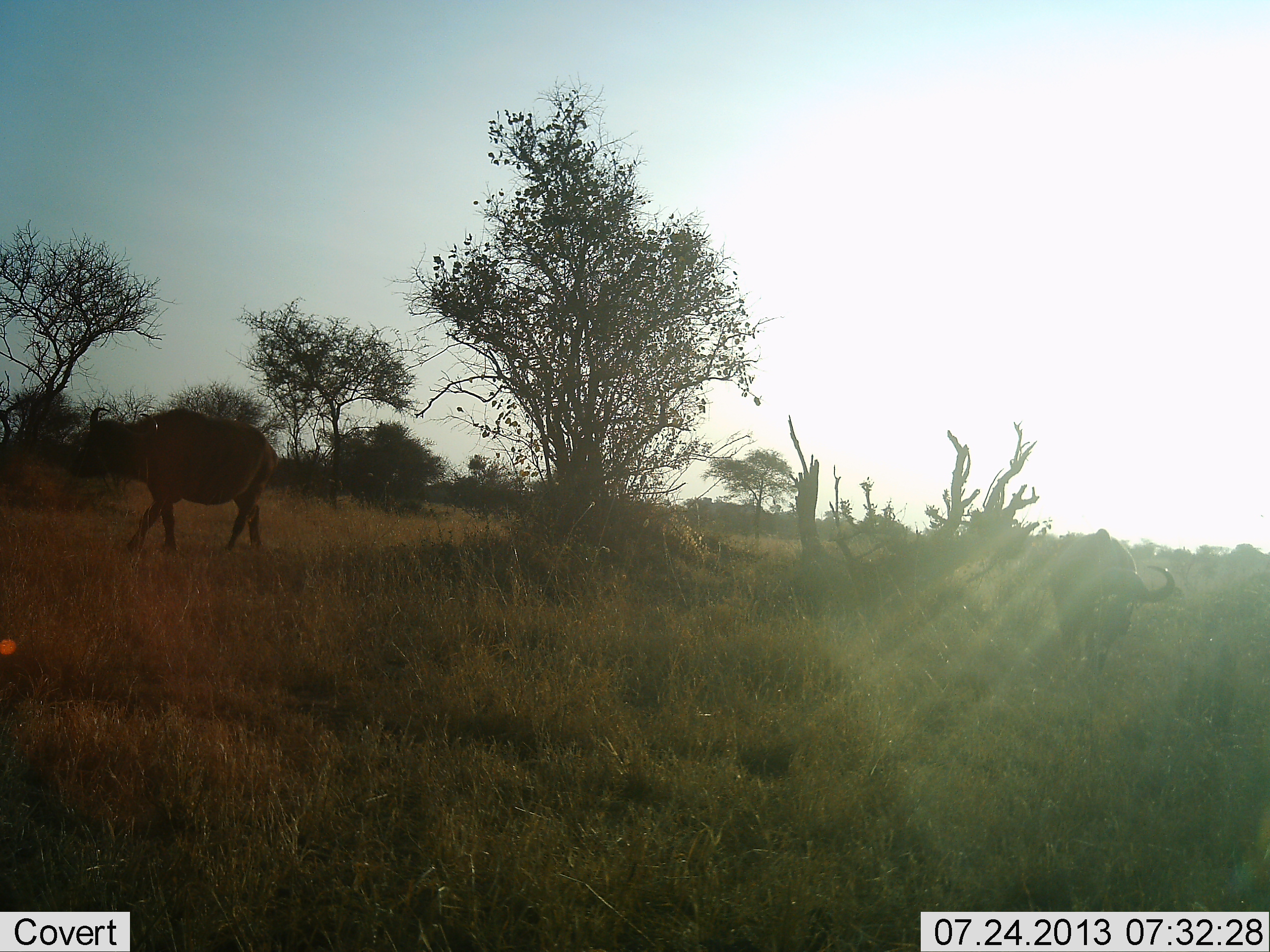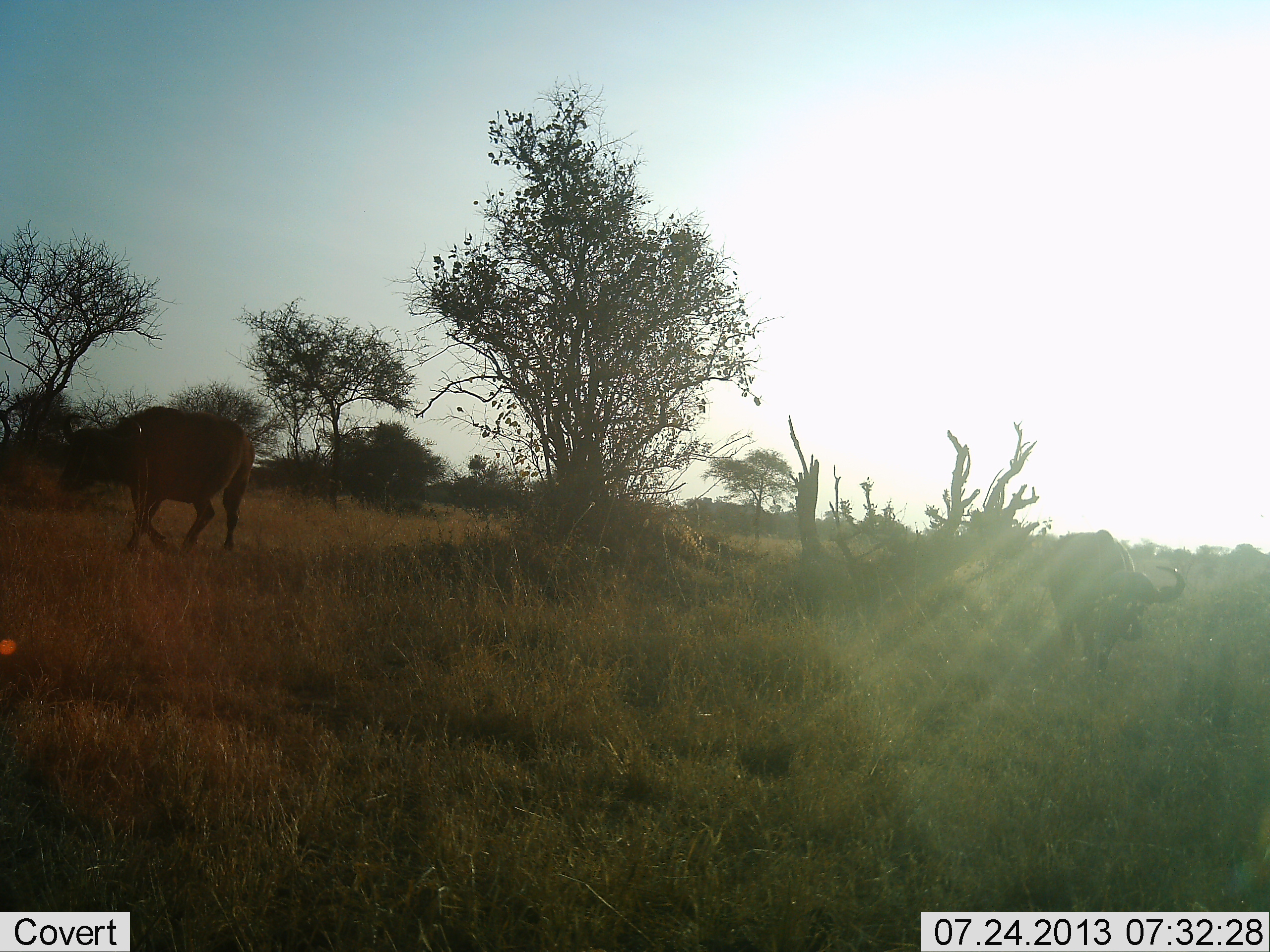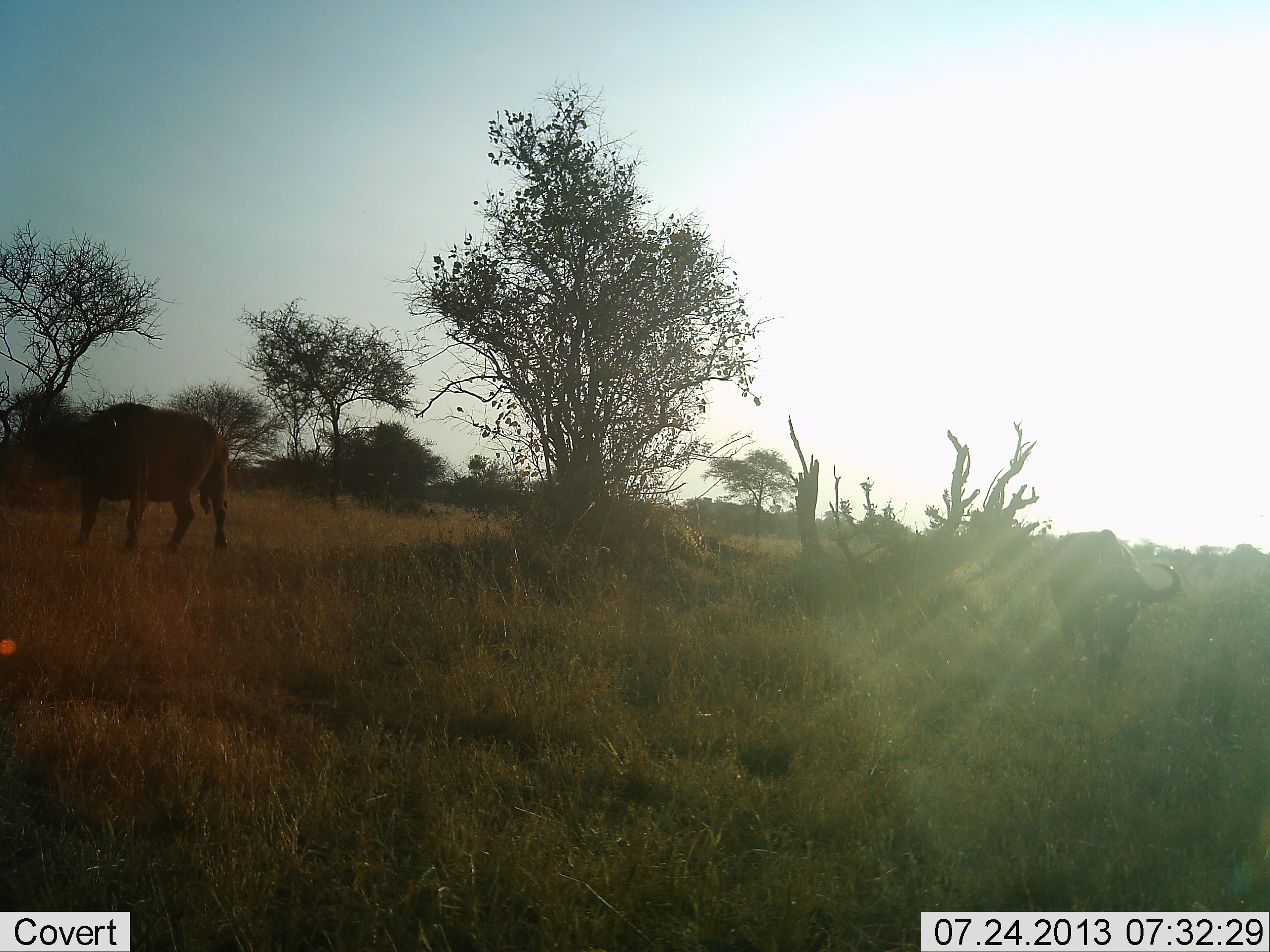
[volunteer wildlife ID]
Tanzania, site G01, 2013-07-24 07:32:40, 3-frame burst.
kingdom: Animalia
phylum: Chordata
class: Mammalia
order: Artiodactyla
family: Bovidae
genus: Syncerus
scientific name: Syncerus caffer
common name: cape buffalo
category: buffalo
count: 2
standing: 21%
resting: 3%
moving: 88%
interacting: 3%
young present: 3%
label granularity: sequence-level